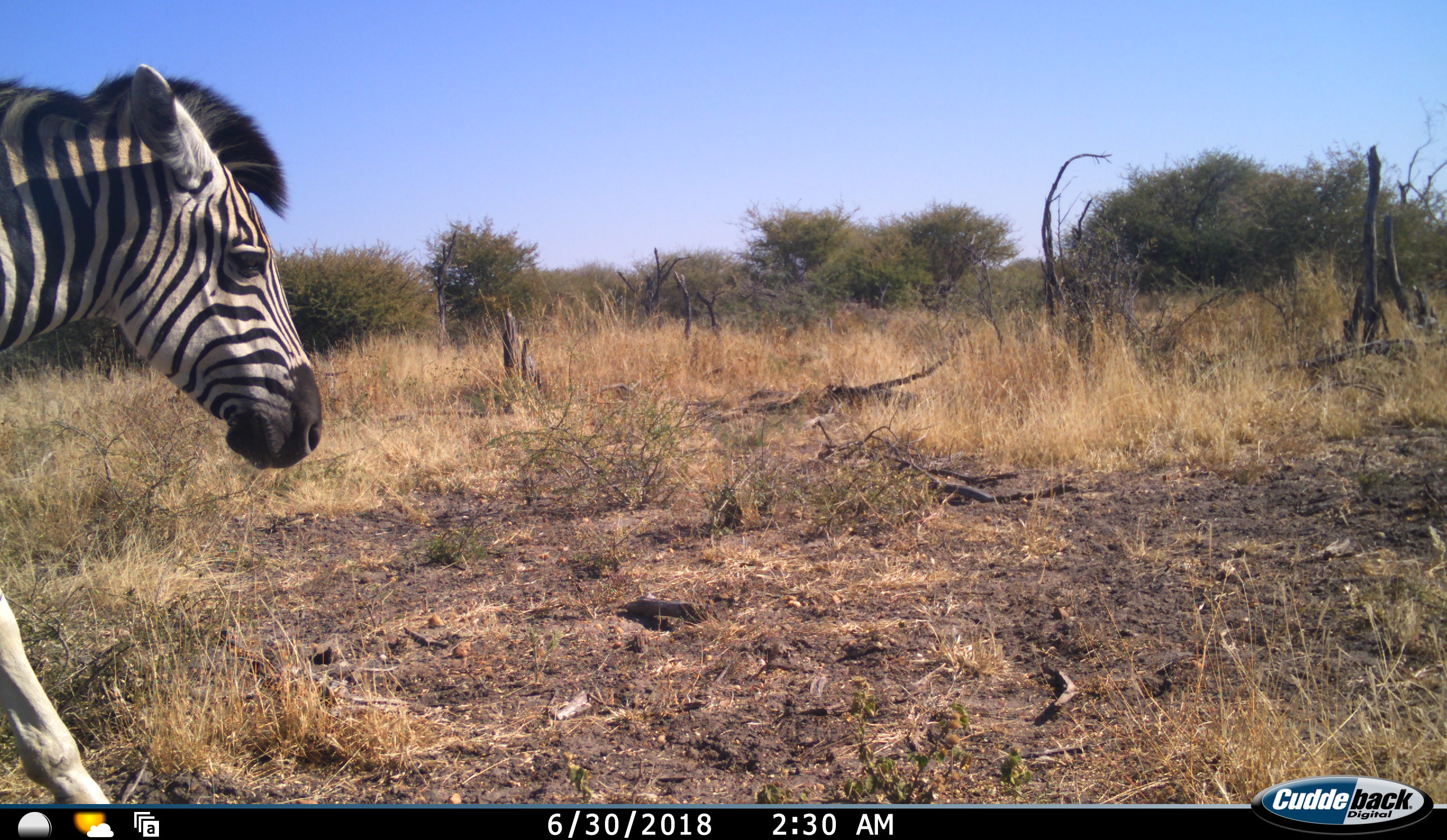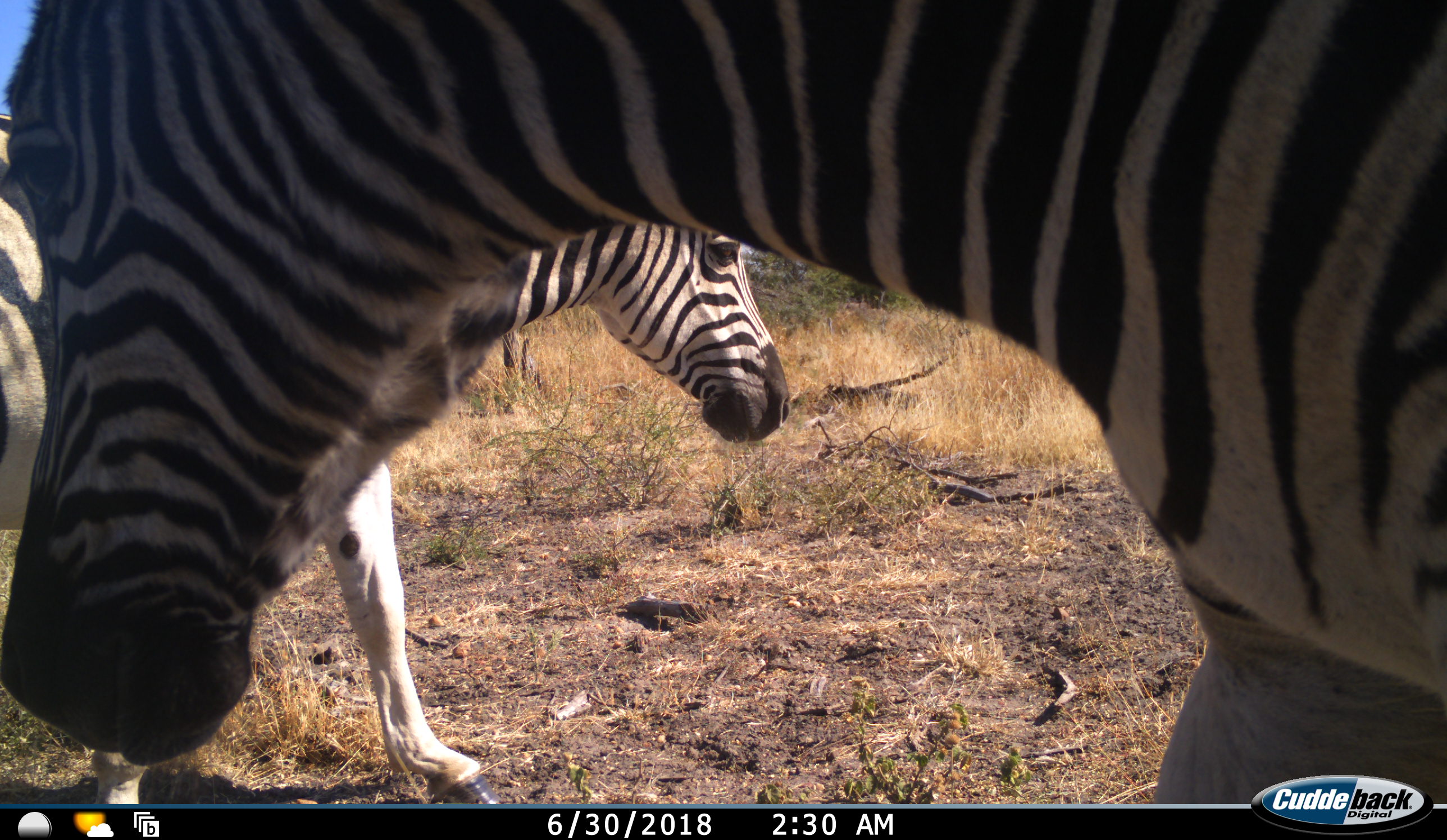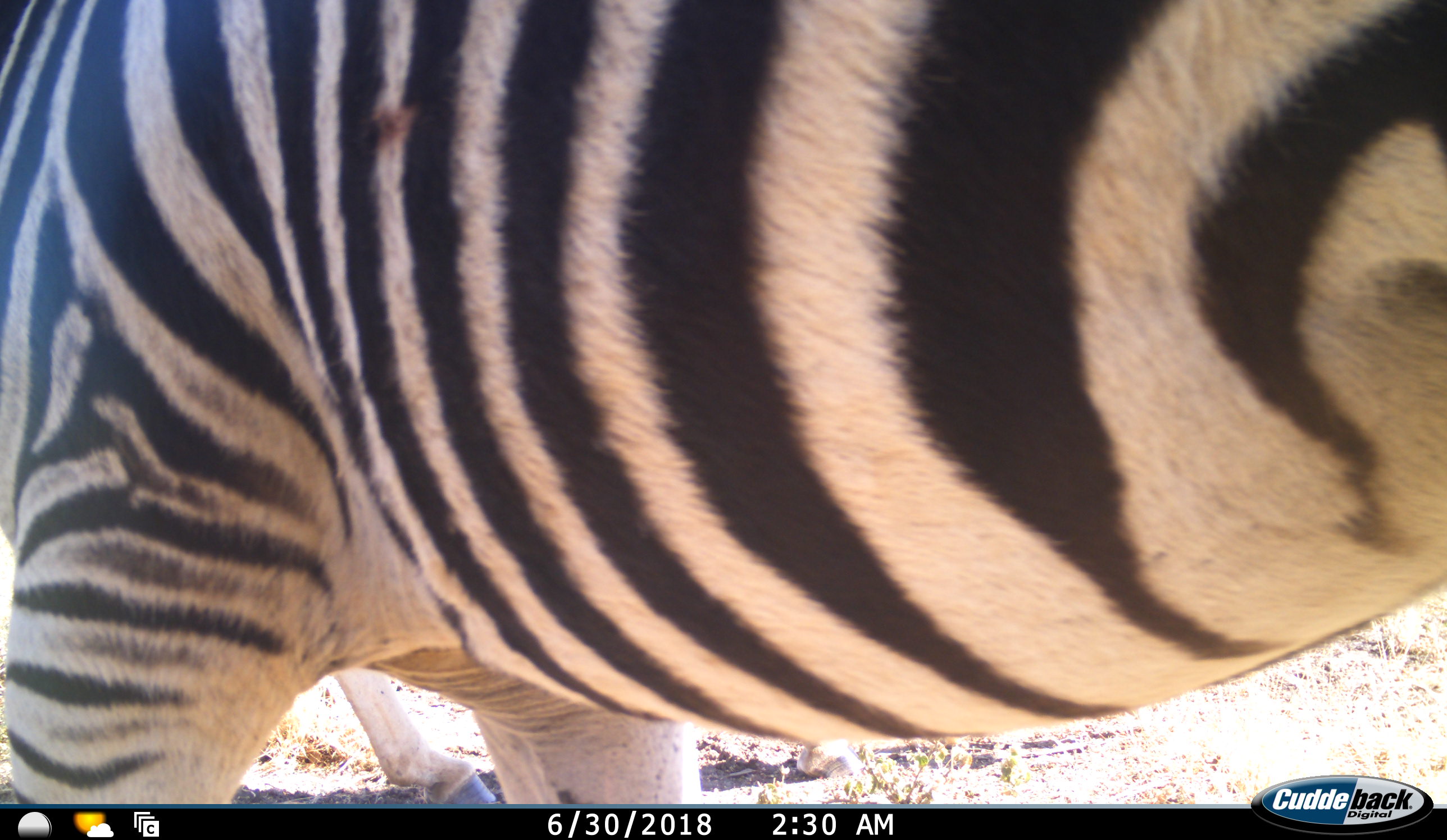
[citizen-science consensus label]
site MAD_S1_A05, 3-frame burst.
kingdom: Animalia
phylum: Chordata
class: Mammalia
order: Perissodactyla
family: Equidae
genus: Equus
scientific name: Equus quagga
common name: plains zebra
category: zebraplains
Zebraplains (plains zebra) (Equus quagga), count 2. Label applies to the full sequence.